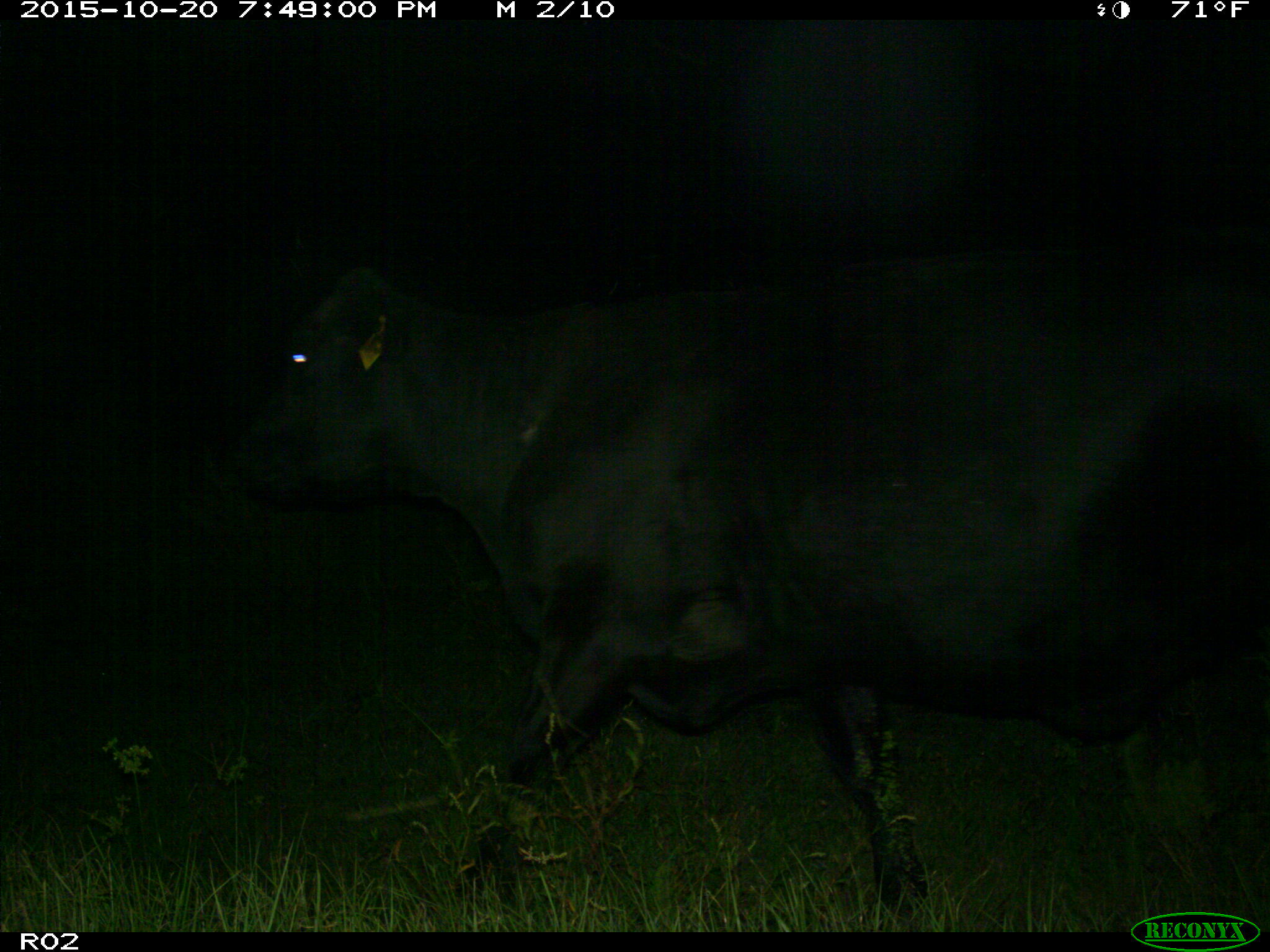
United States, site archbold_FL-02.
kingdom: Animalia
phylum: Chordata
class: Mammalia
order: Artiodactyla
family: Bovidae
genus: Bos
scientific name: Bos taurus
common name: domestic cow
Bos taurus (domestic cow).